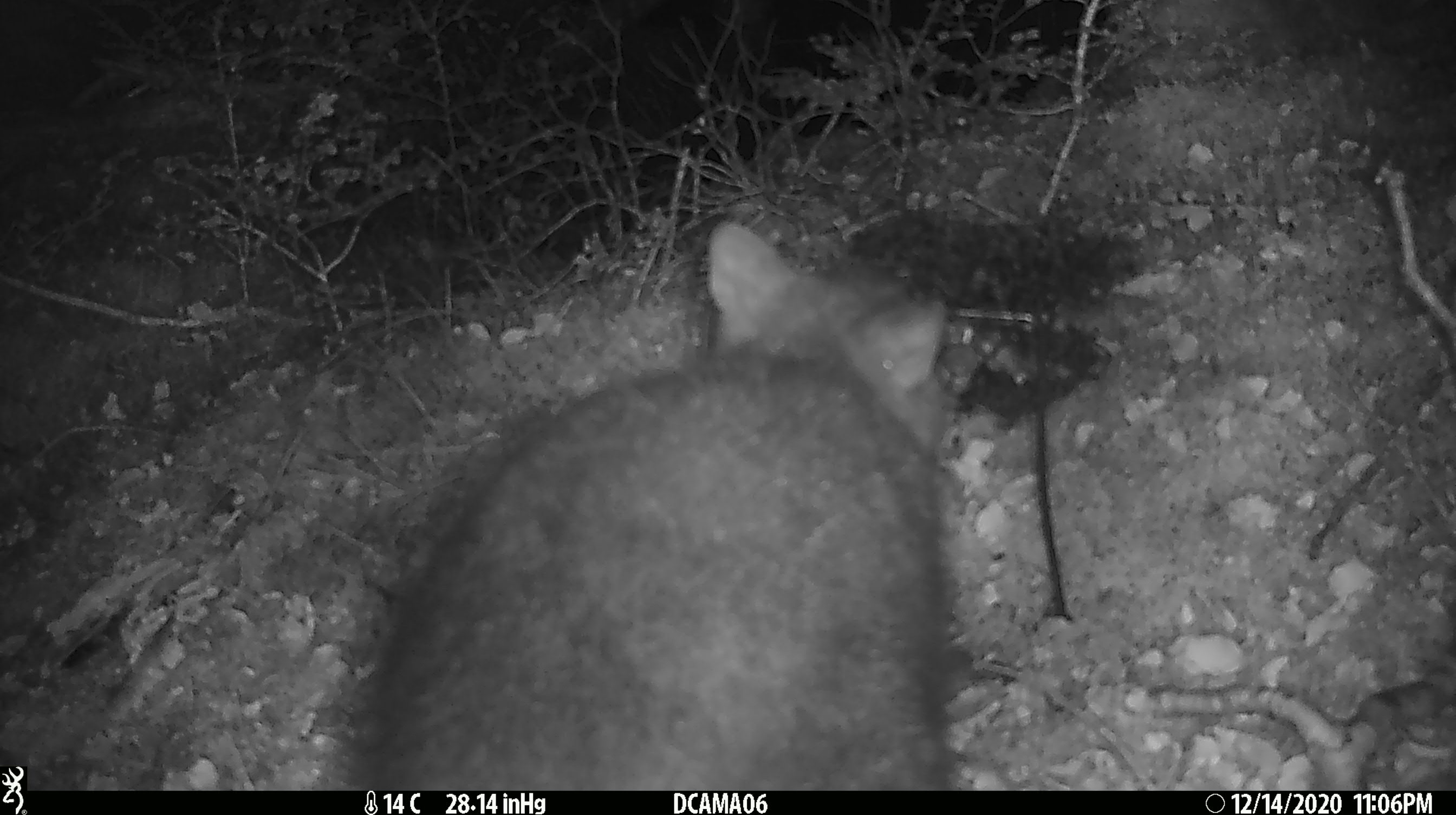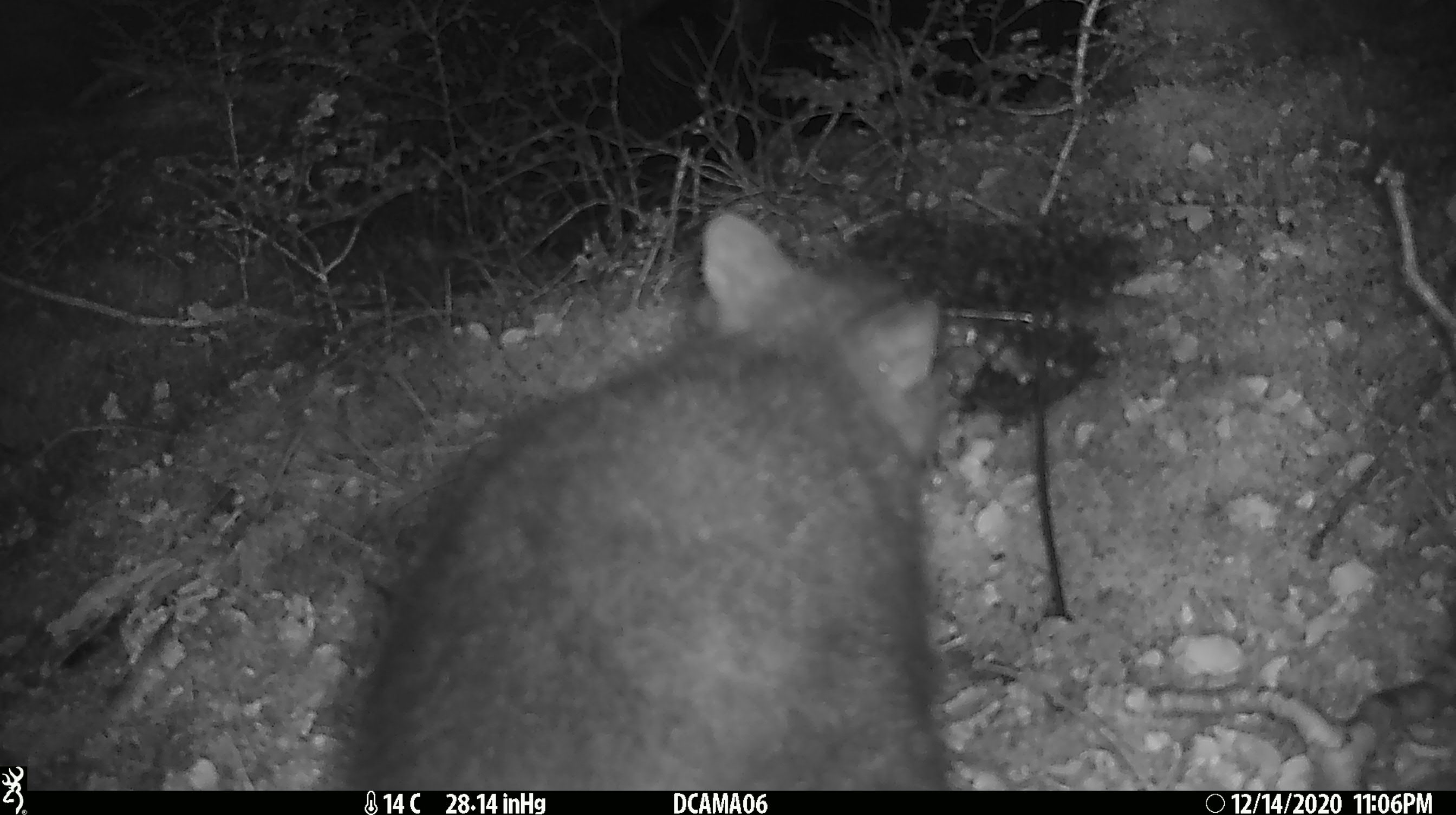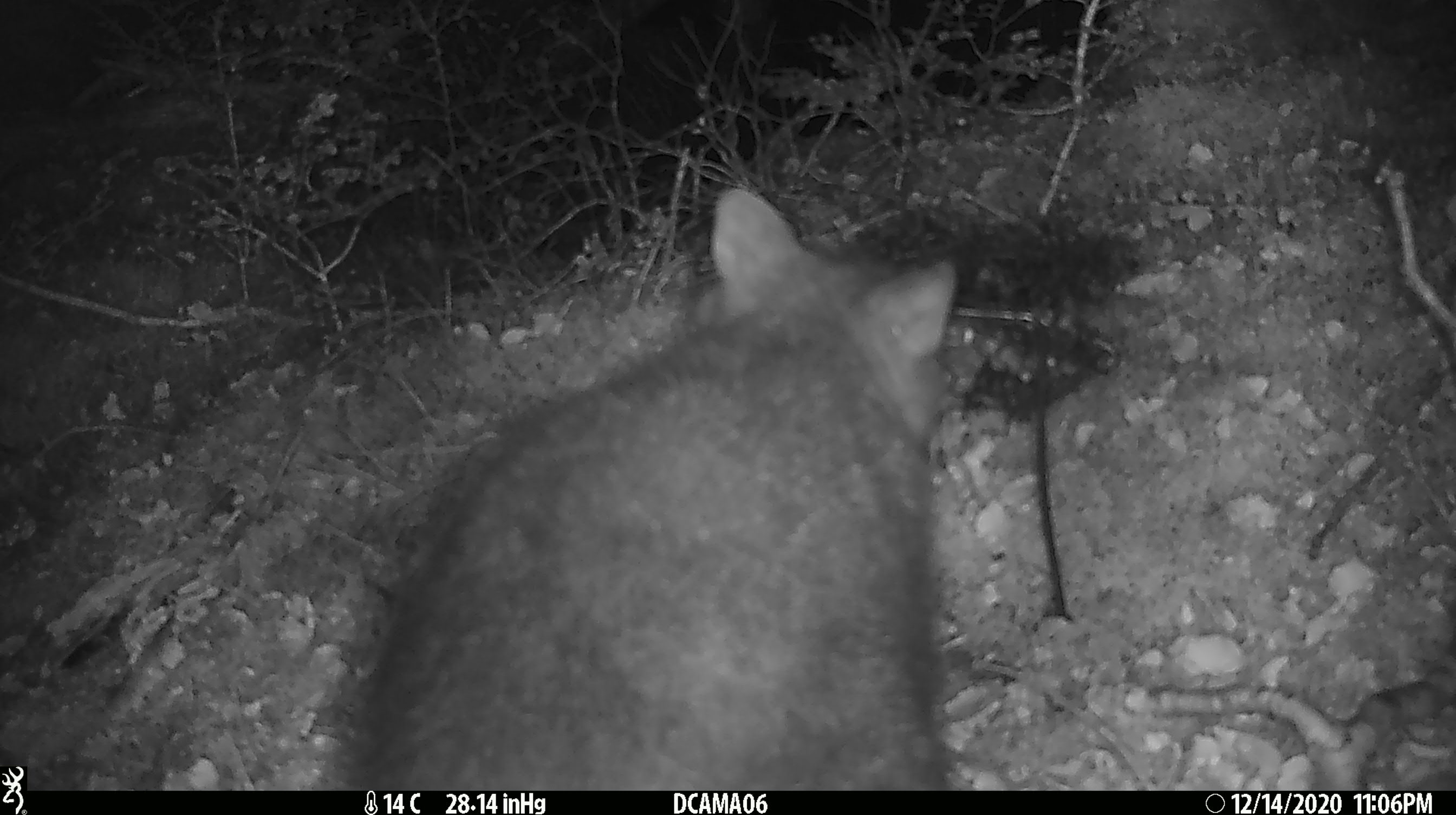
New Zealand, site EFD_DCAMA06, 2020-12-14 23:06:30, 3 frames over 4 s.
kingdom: Animalia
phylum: Chordata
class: Mammalia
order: Diprotodontia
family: Phalangeridae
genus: Trichosurus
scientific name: Trichosurus vulpecula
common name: common brushtail possum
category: possum